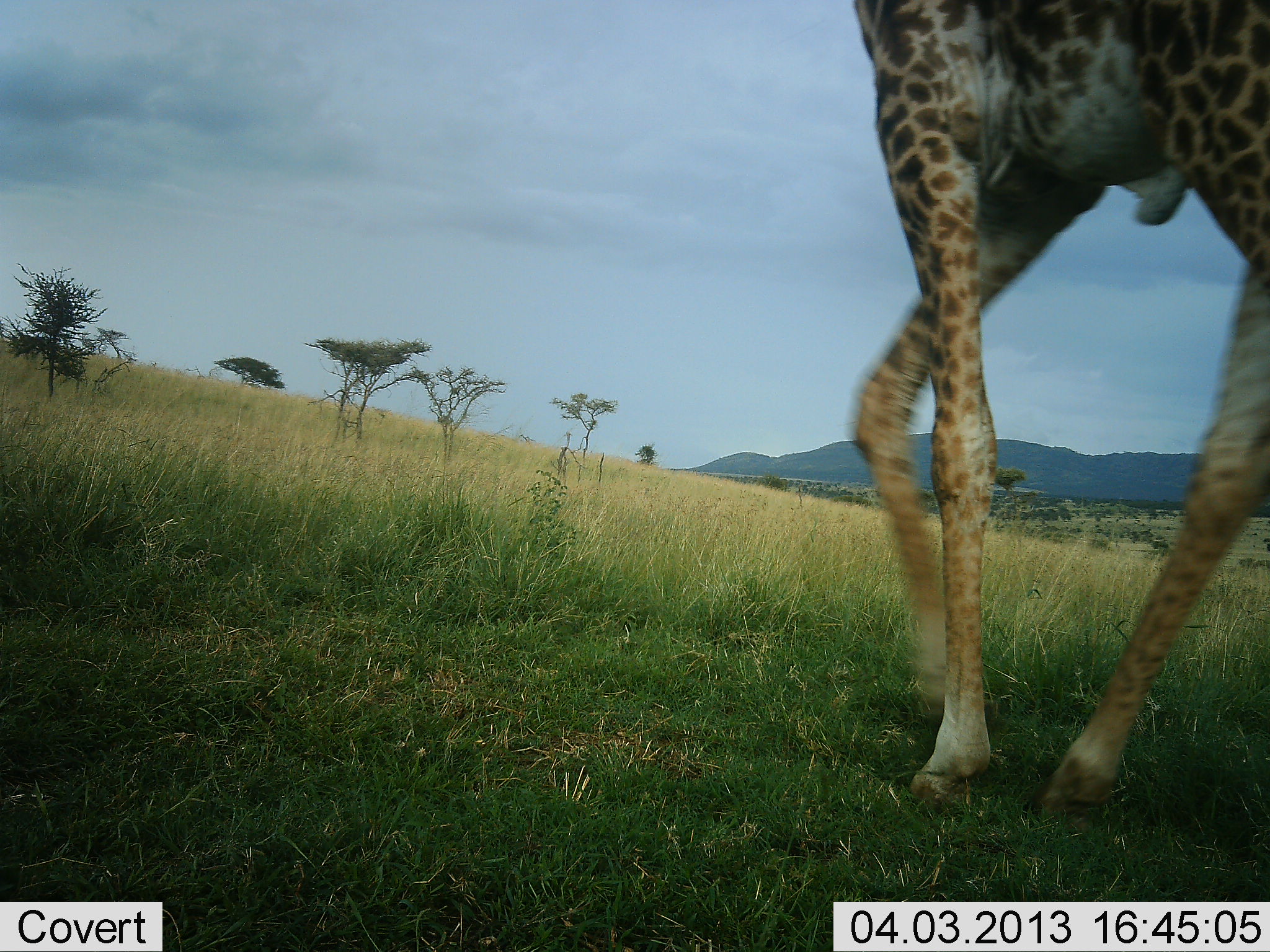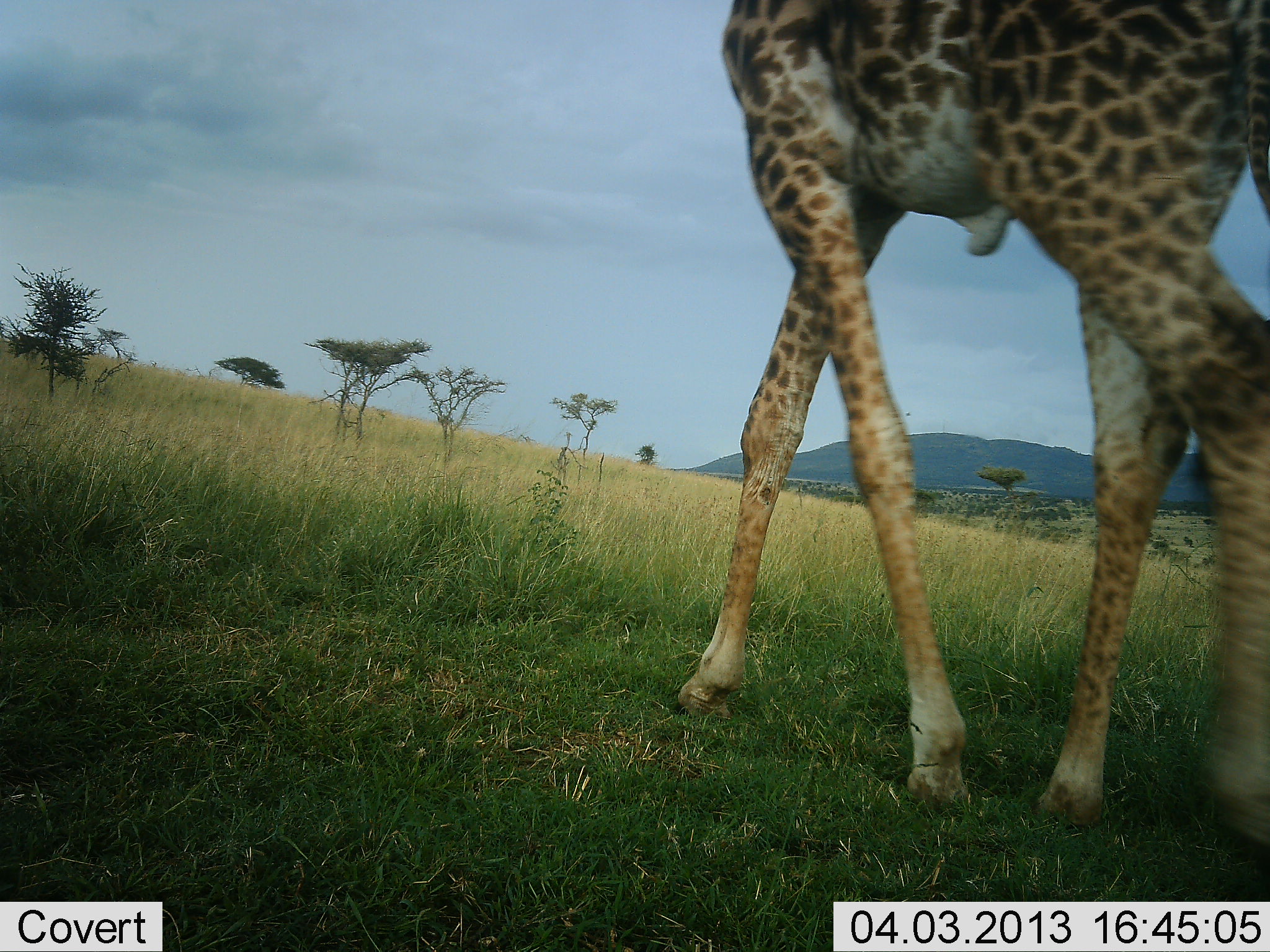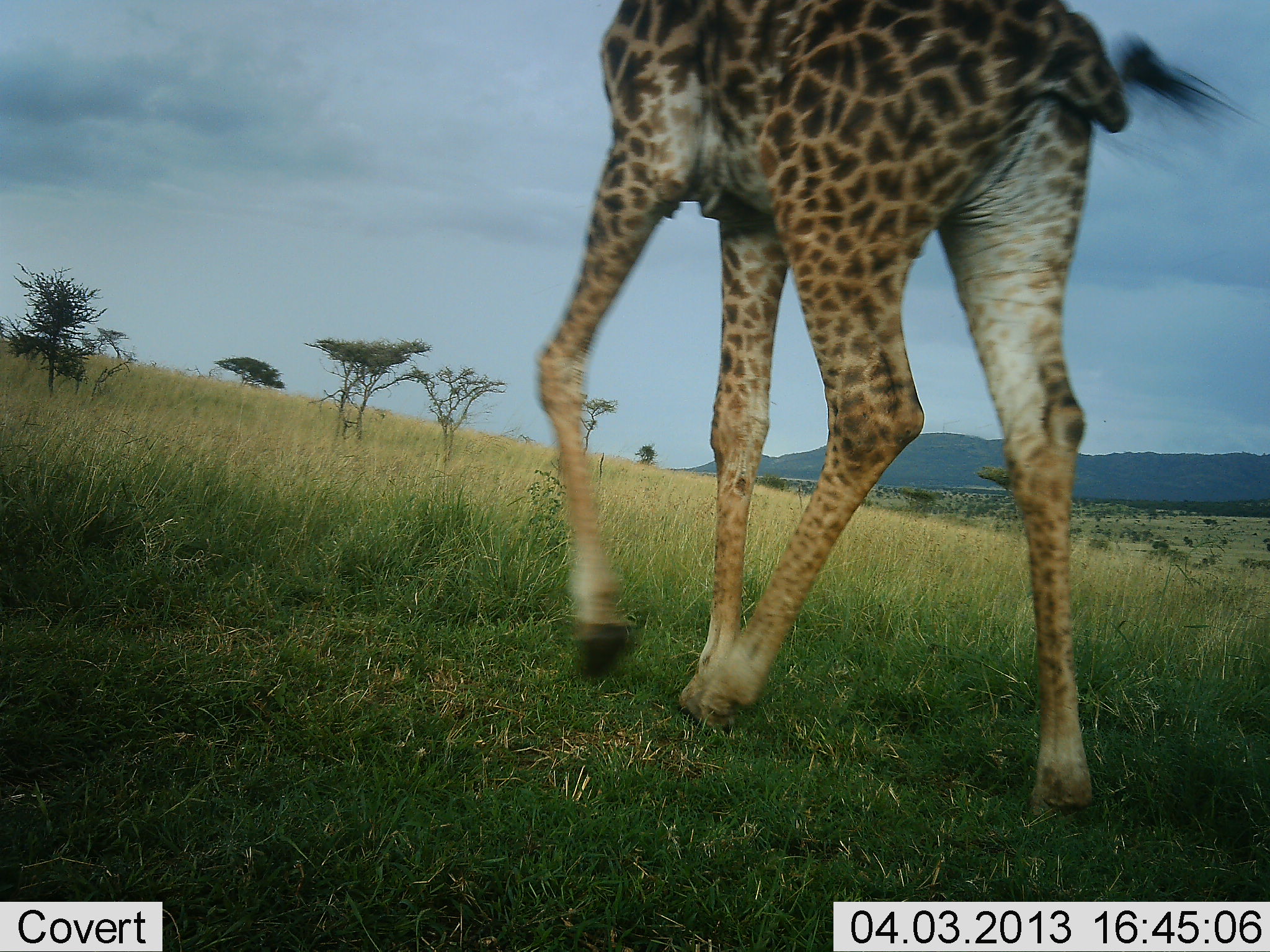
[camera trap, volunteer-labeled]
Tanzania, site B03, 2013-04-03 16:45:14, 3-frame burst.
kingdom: Animalia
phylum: Chordata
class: Mammalia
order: Artiodactyla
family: Giraffidae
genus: Giraffa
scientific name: Giraffa camelopardalis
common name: giraffe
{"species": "giraffe (Giraffa camelopardalis)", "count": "1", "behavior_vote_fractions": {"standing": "10%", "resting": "0%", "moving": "97%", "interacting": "0%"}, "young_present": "0%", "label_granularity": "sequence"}